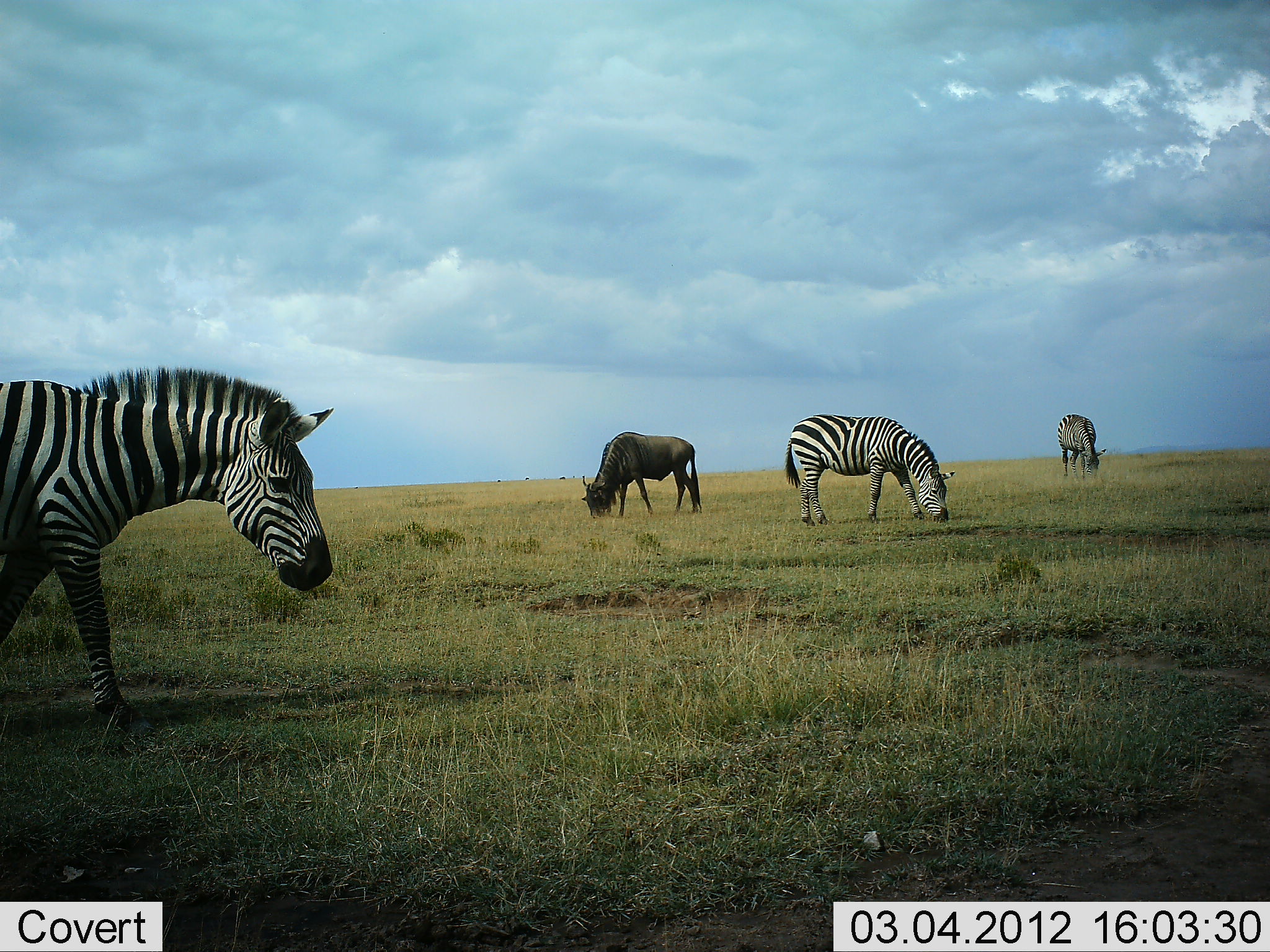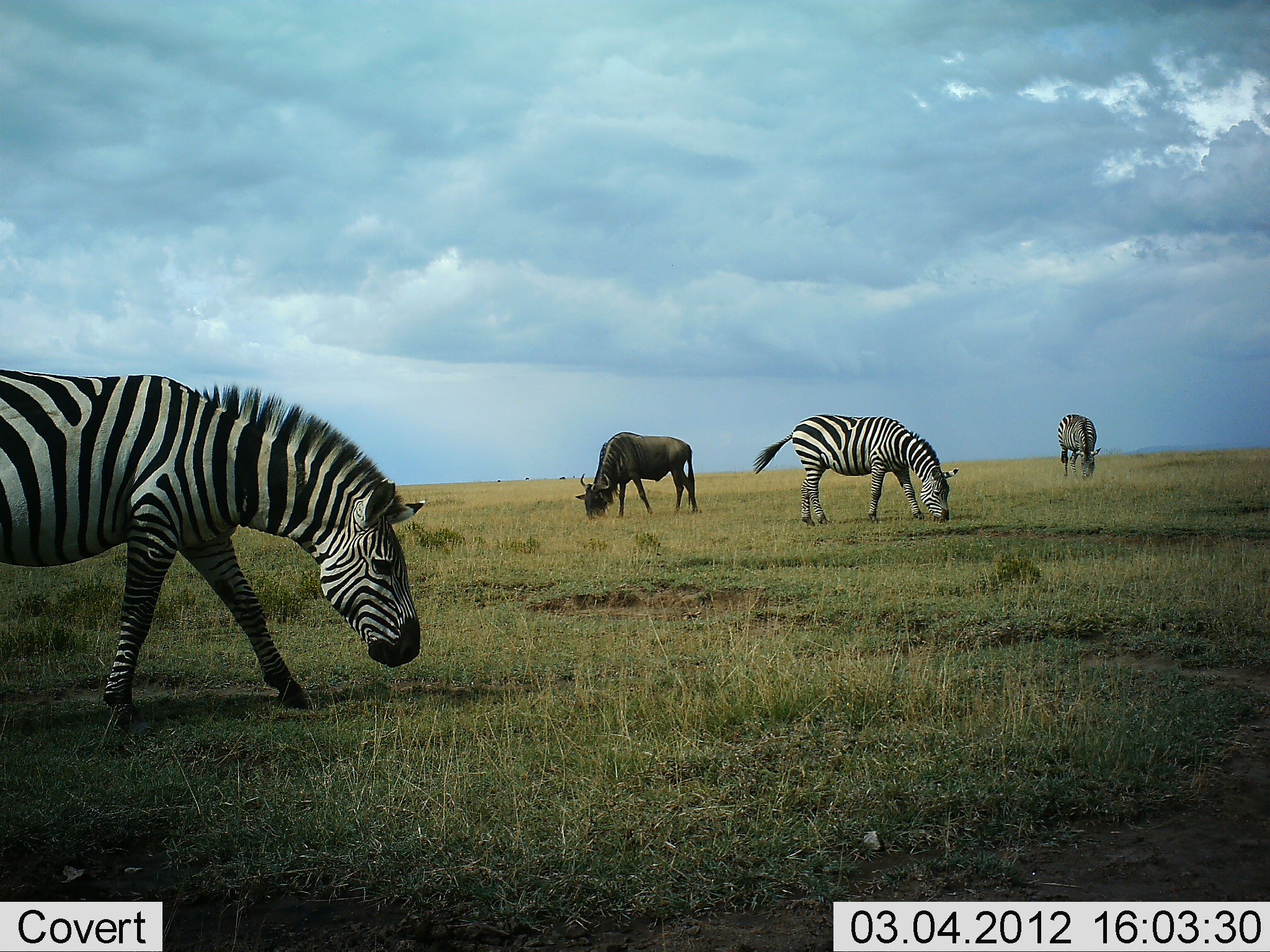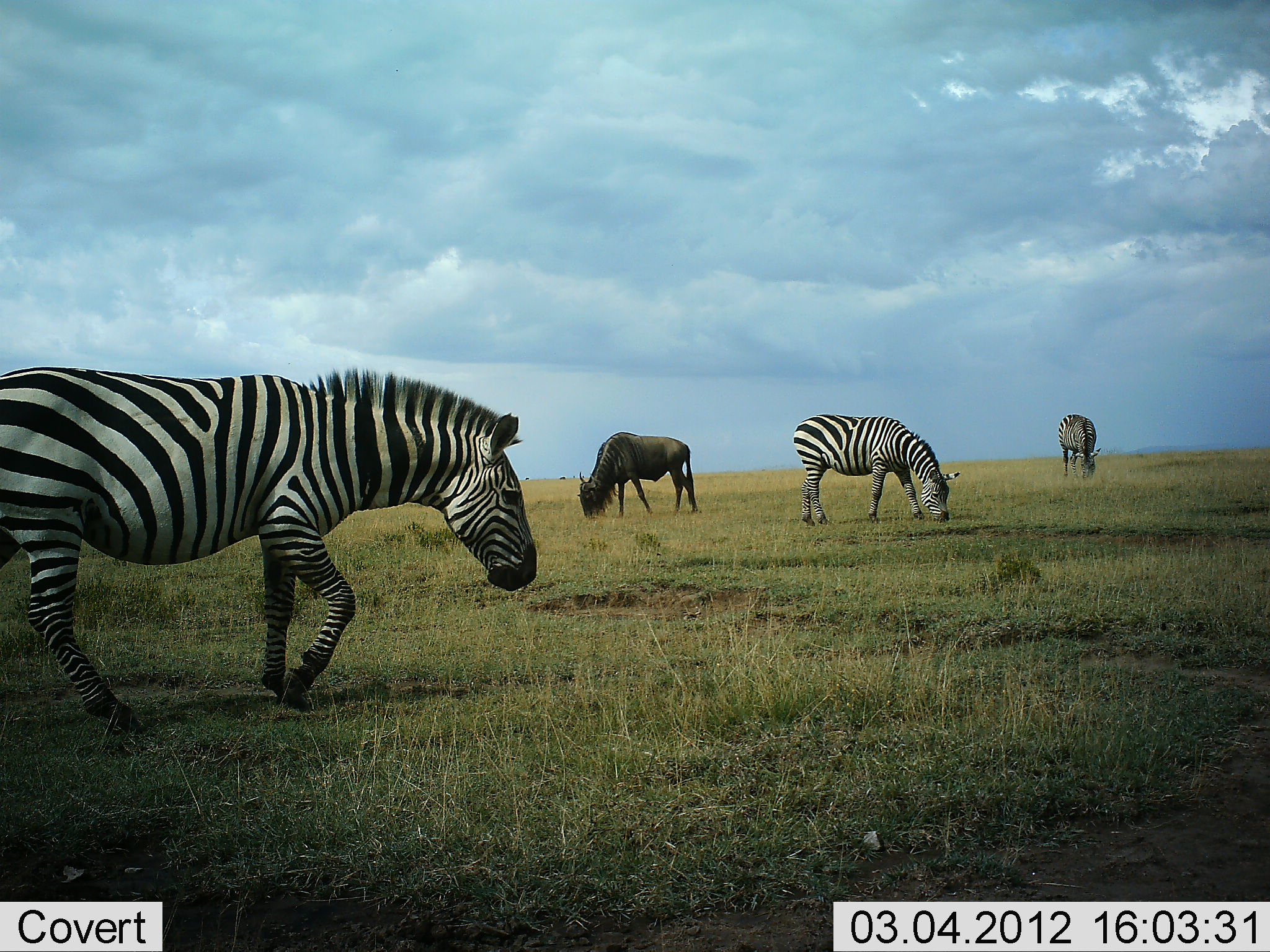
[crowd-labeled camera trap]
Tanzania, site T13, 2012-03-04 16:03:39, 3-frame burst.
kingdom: Animalia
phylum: Chordata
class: Mammalia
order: Artiodactyla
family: Bovidae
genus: Connochaetes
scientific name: Connochaetes taurinus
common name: blue wildebeest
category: wildebeest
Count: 1.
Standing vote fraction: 12%.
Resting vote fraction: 0%.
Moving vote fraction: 0%.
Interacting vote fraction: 0%.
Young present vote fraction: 0%.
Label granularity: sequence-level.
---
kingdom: Animalia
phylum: Chordata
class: Mammalia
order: Perissodactyla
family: Equidae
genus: Equus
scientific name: Equus quagga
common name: plains zebra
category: zebra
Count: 3.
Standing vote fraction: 10%.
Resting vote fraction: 0%.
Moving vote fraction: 40%.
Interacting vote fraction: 0%.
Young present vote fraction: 0%.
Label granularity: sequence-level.